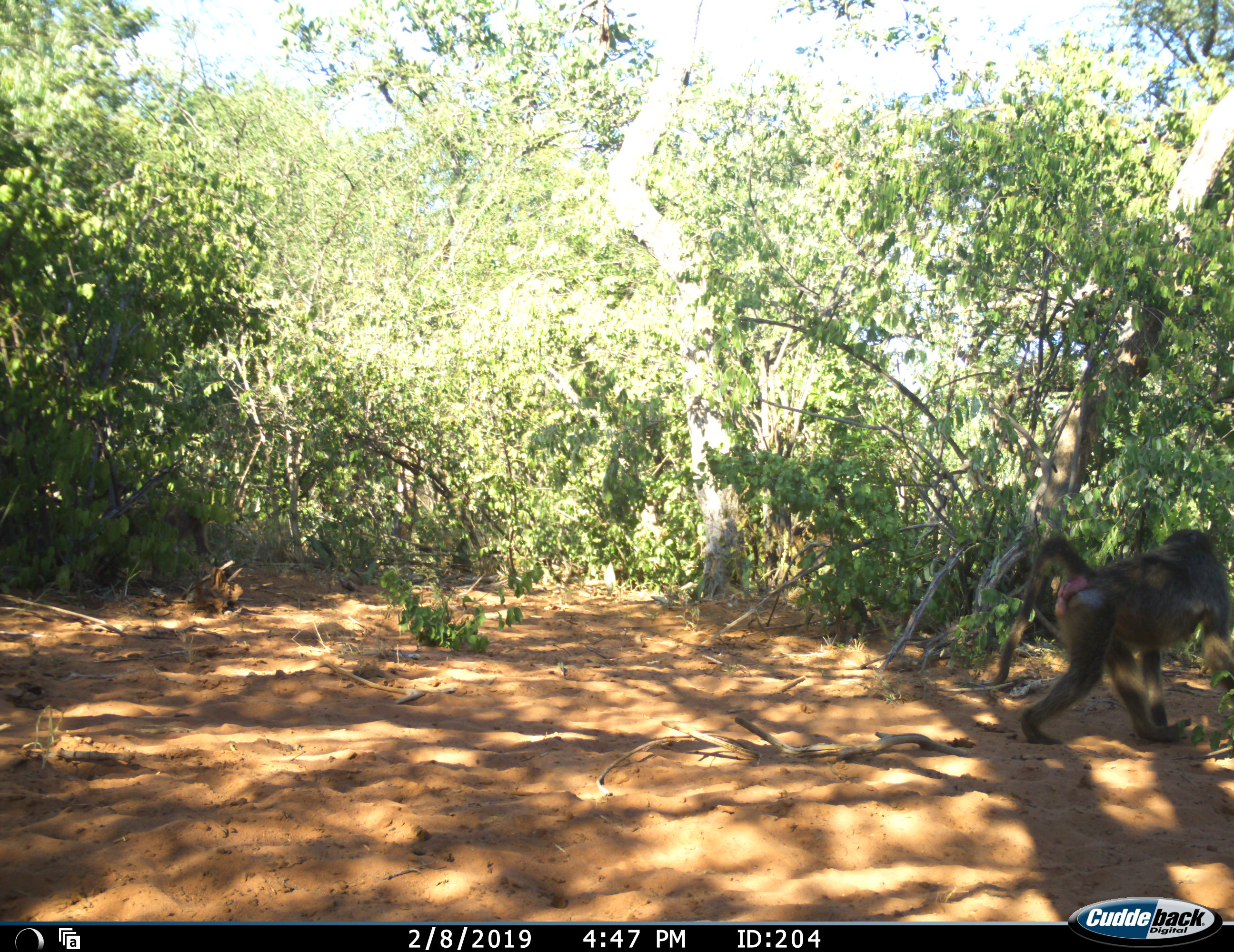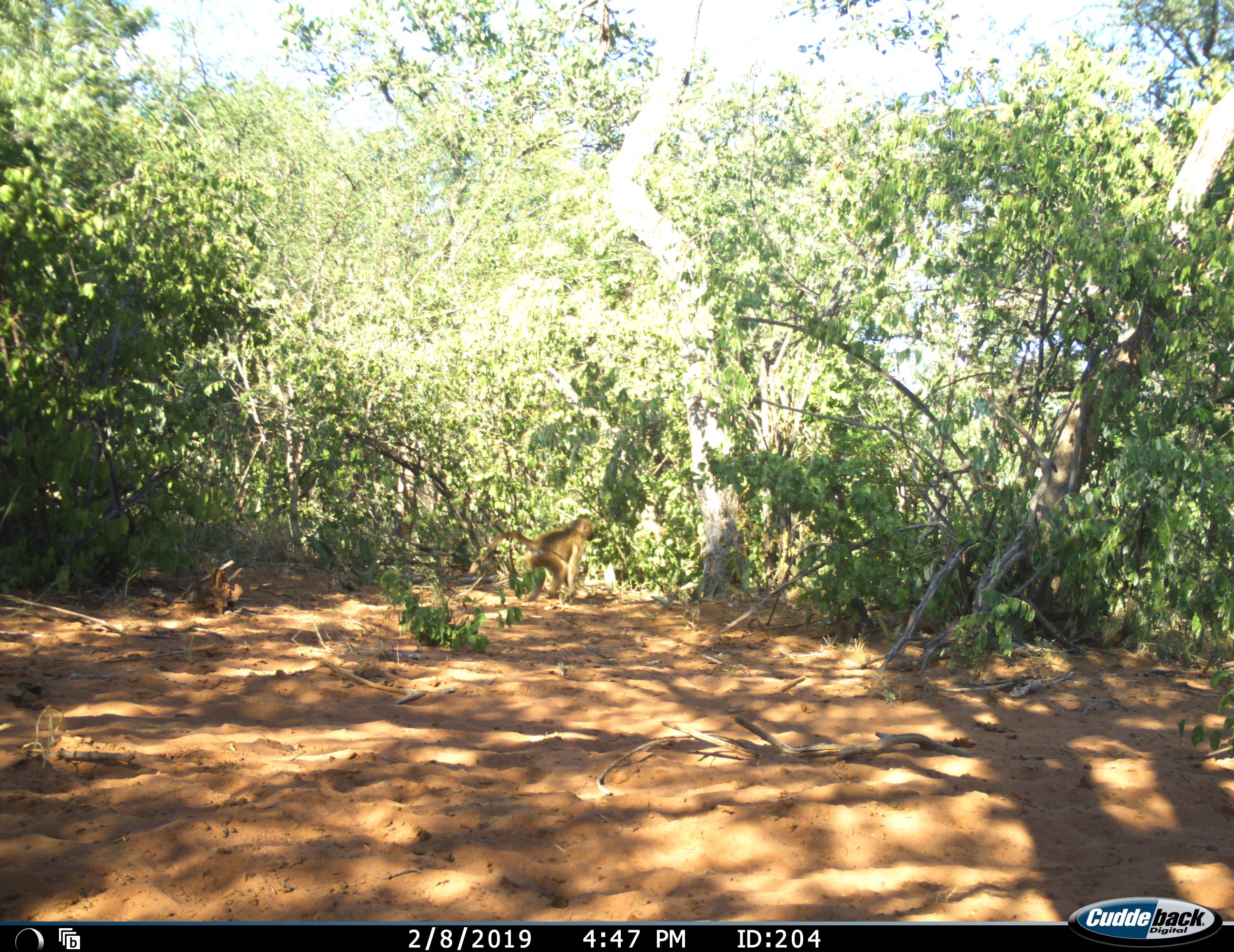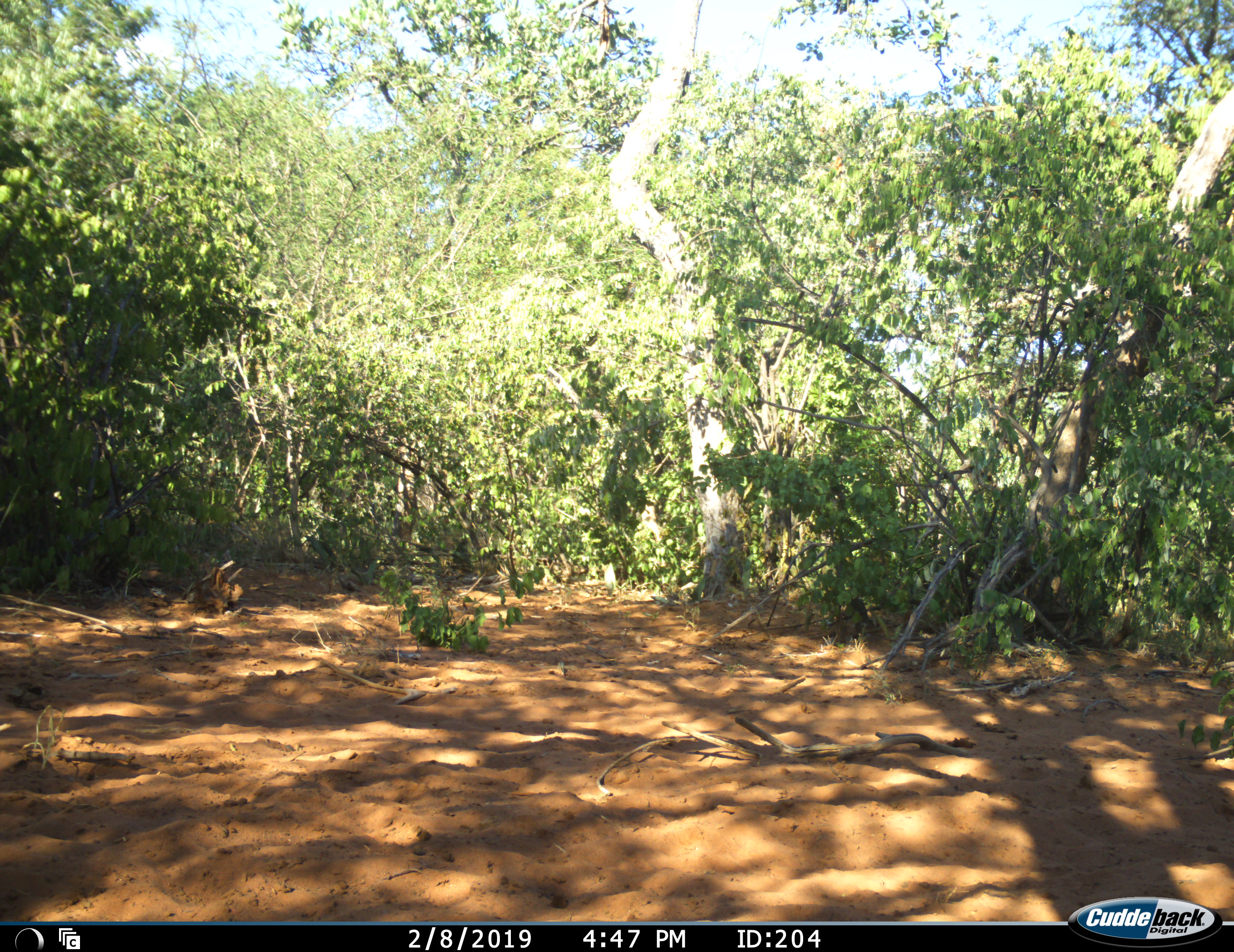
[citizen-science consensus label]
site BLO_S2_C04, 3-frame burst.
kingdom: Animalia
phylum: Chordata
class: Mammalia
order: Primates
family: Cercopithecidae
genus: Papio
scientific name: Papio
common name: baboon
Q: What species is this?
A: Baboon (Papio).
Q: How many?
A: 2.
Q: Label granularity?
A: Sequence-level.